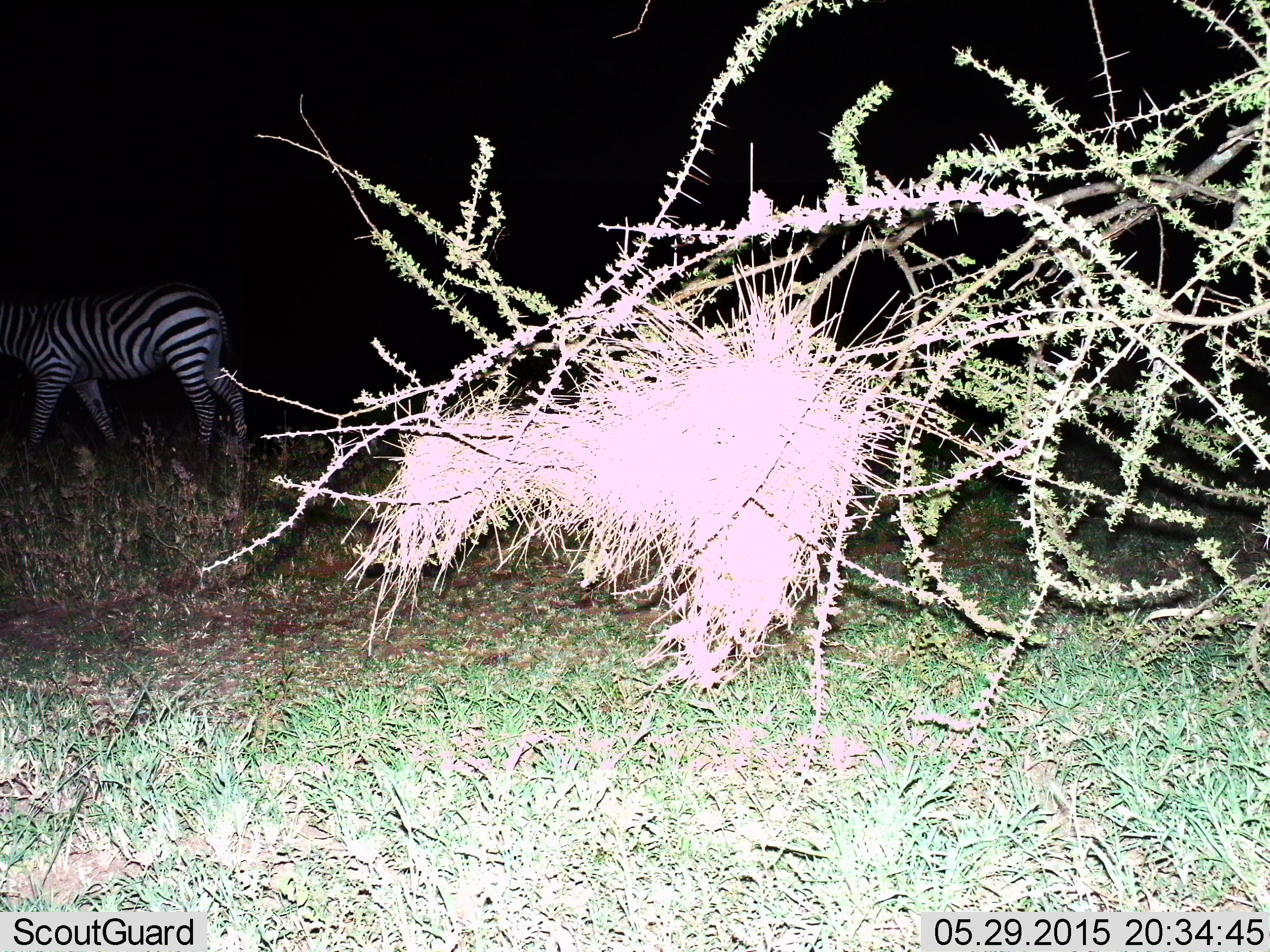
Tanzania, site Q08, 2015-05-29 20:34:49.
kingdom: Animalia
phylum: Chordata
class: Mammalia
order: Perissodactyla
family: Equidae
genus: Equus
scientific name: Equus quagga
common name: plains zebra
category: zebra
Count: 1.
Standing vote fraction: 30%.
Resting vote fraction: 0%.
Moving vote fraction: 70%.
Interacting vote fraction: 0%.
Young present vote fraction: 0%.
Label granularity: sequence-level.